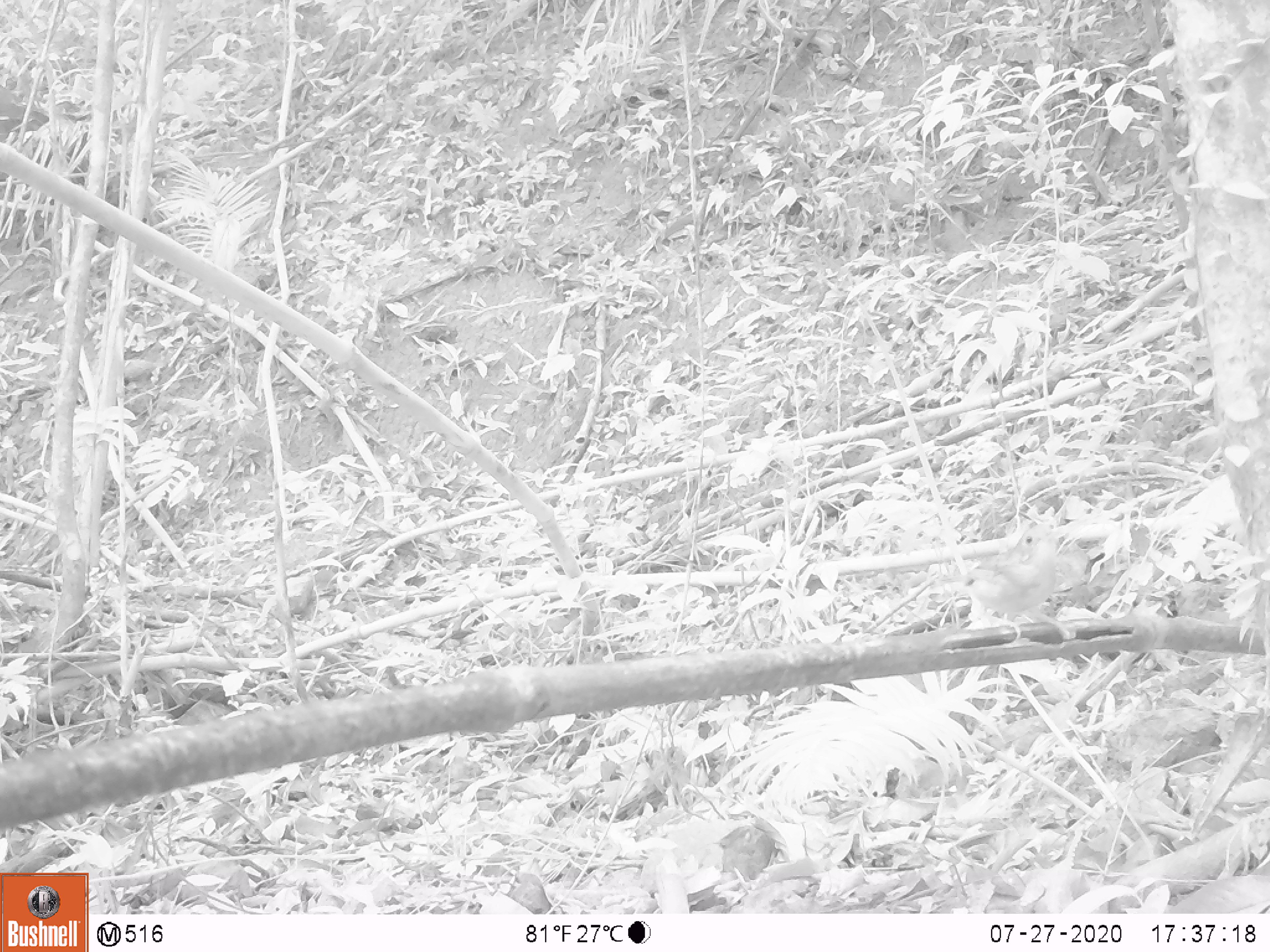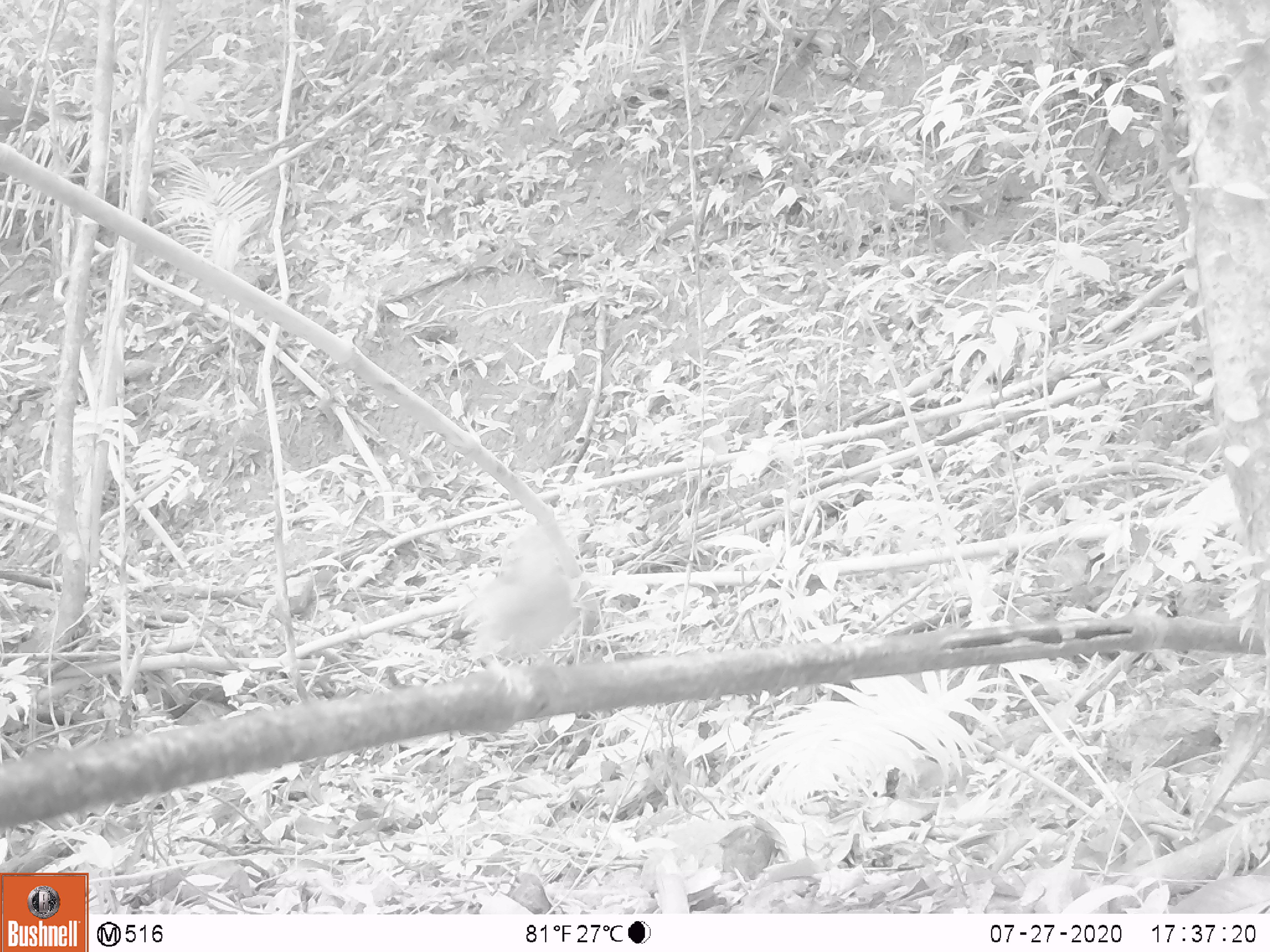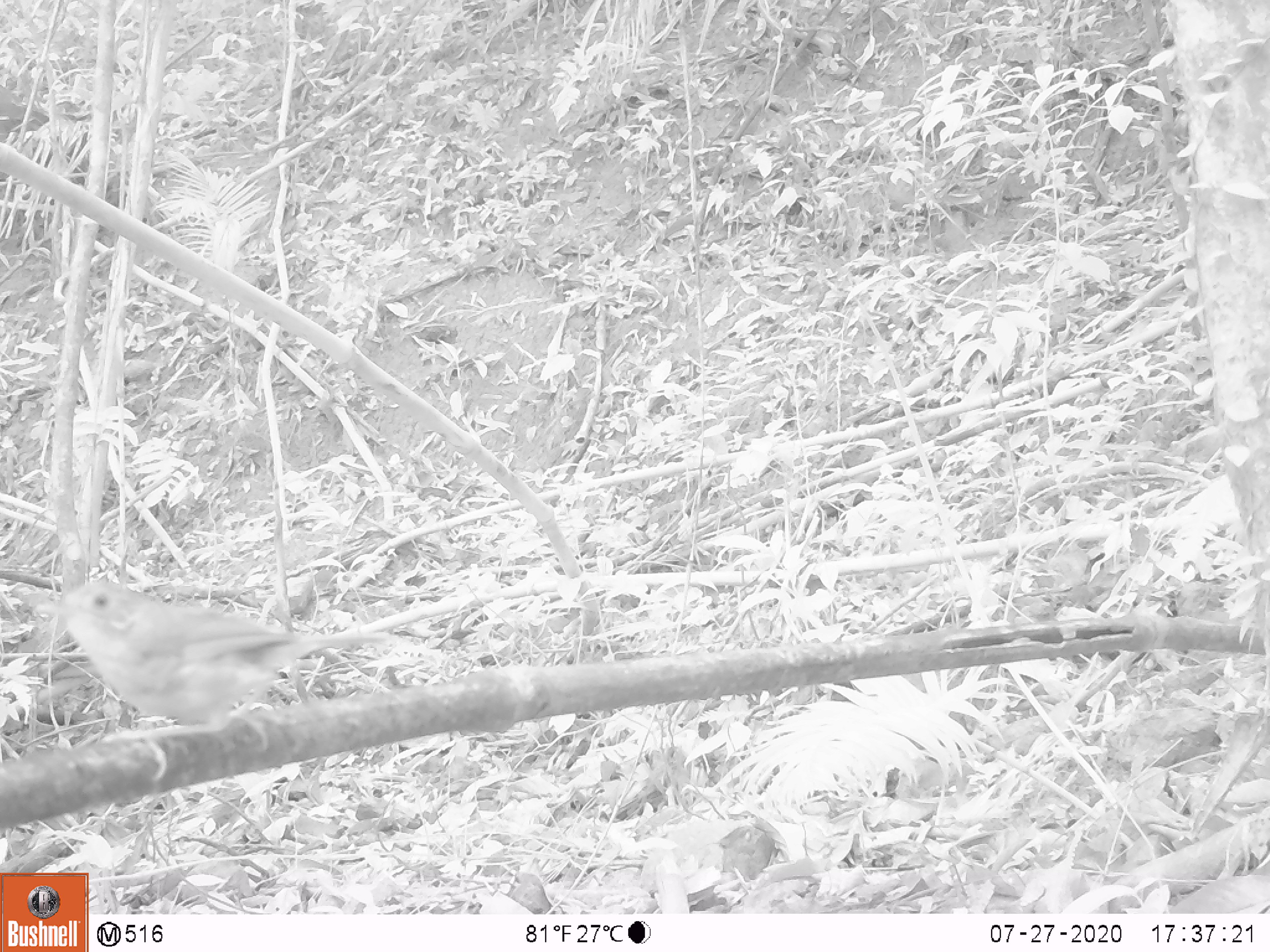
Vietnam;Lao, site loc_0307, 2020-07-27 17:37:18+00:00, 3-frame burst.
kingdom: Animalia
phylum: Chordata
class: Aves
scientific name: Aves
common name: bird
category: unidentified bird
Unidentified bird (bird) (Aves). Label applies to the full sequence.